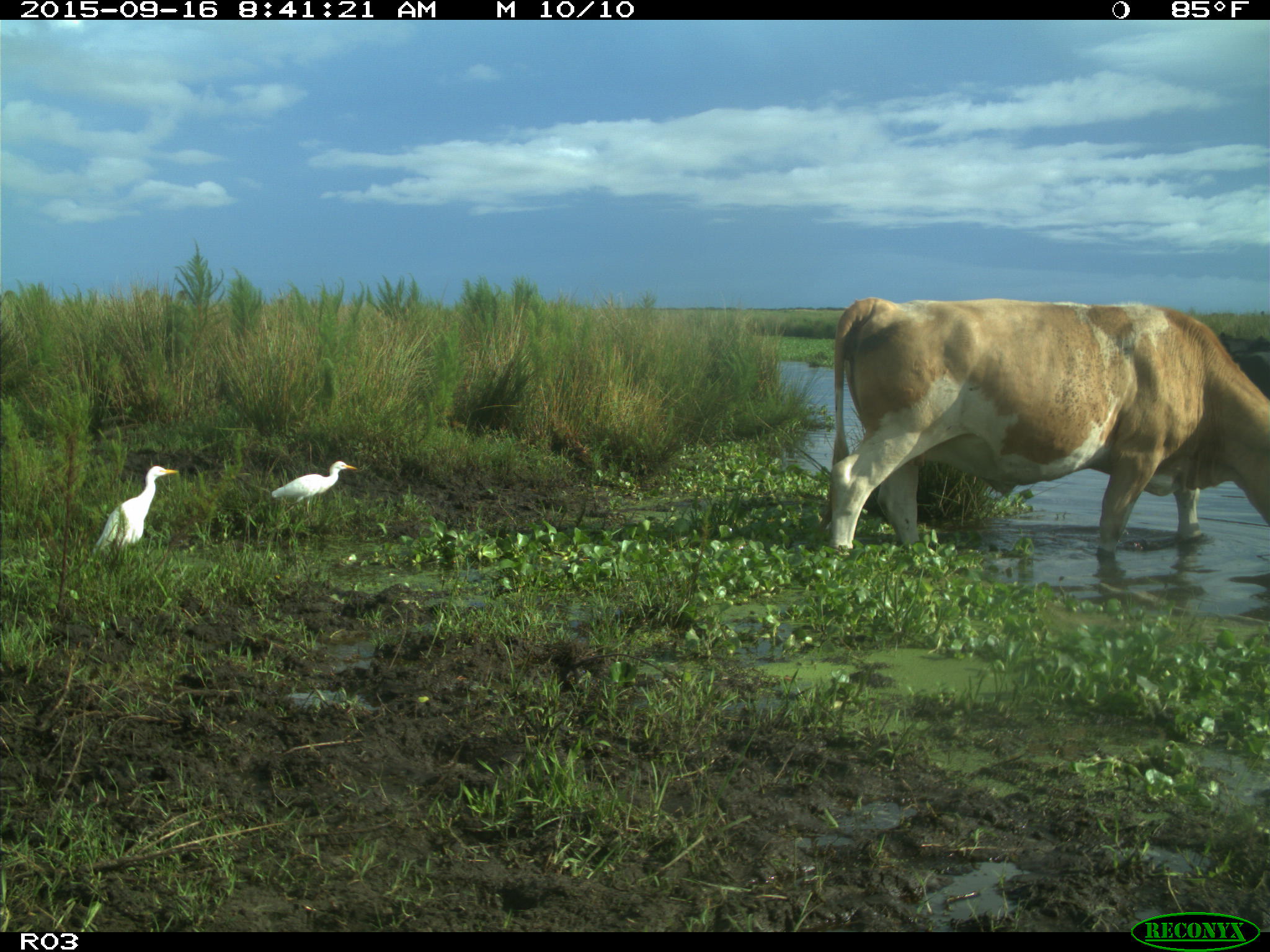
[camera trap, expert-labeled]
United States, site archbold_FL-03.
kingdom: Animalia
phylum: Chordata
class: Mammalia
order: Artiodactyla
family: Bovidae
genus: Bos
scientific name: Bos taurus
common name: domestic cow